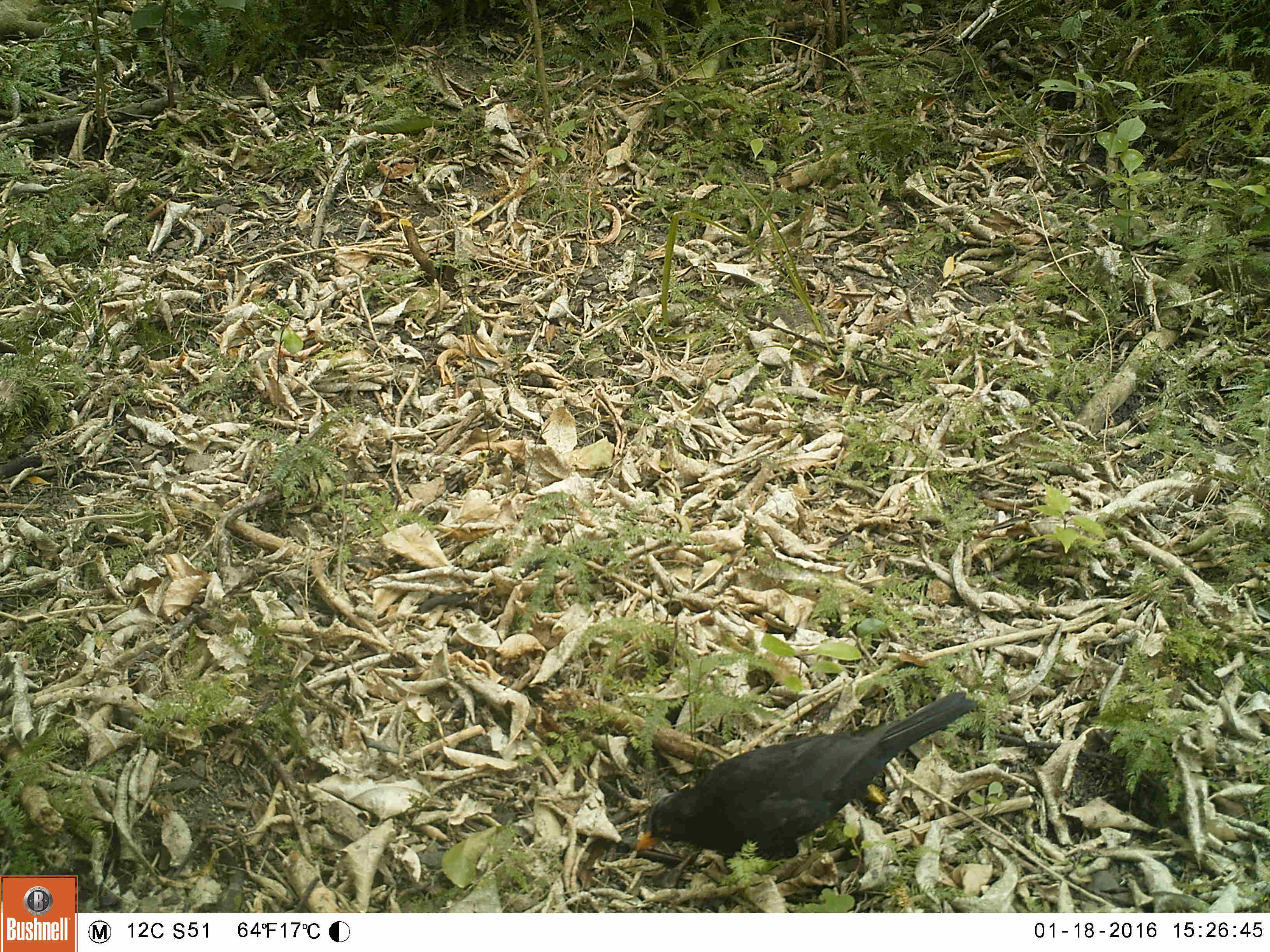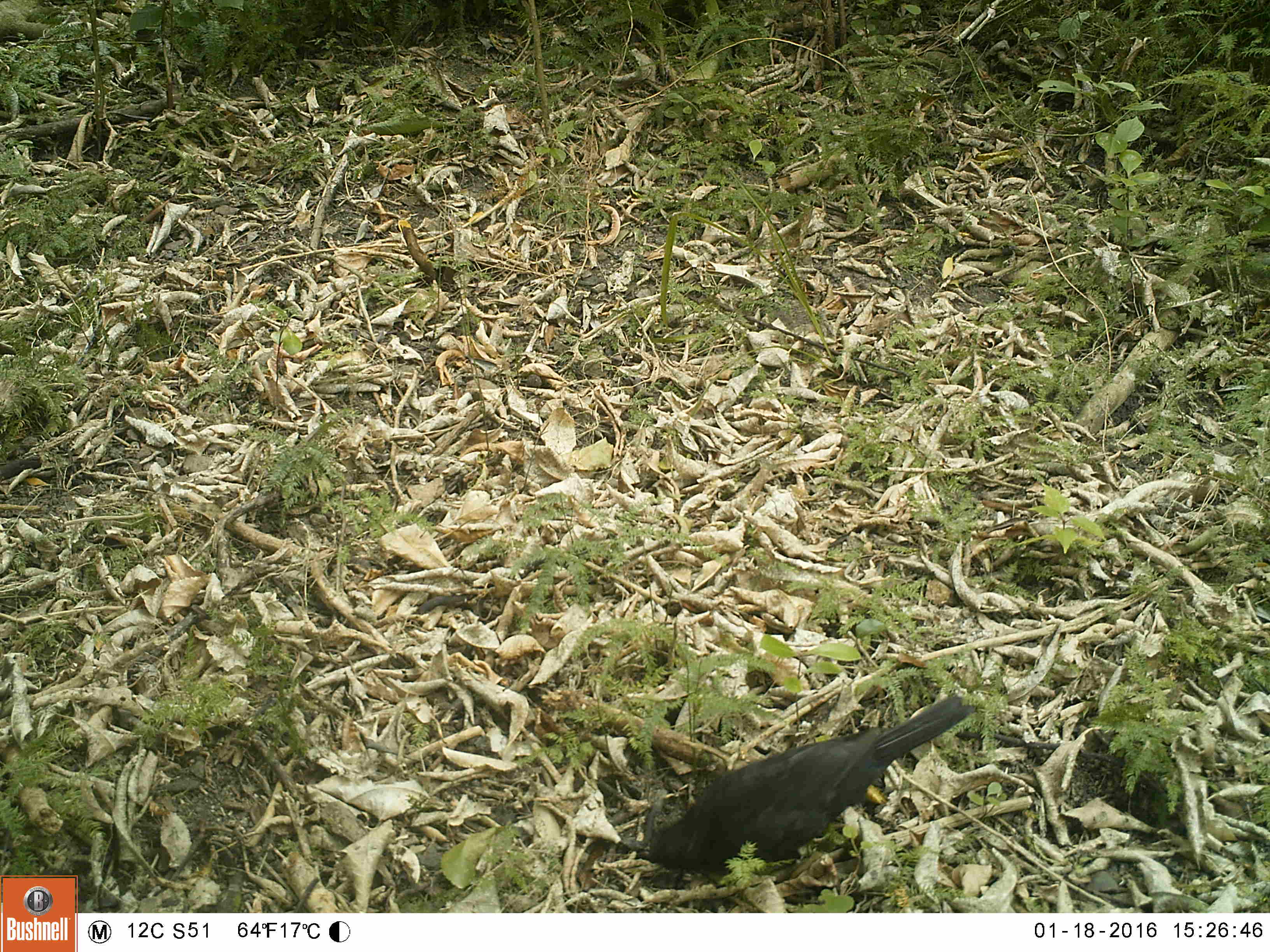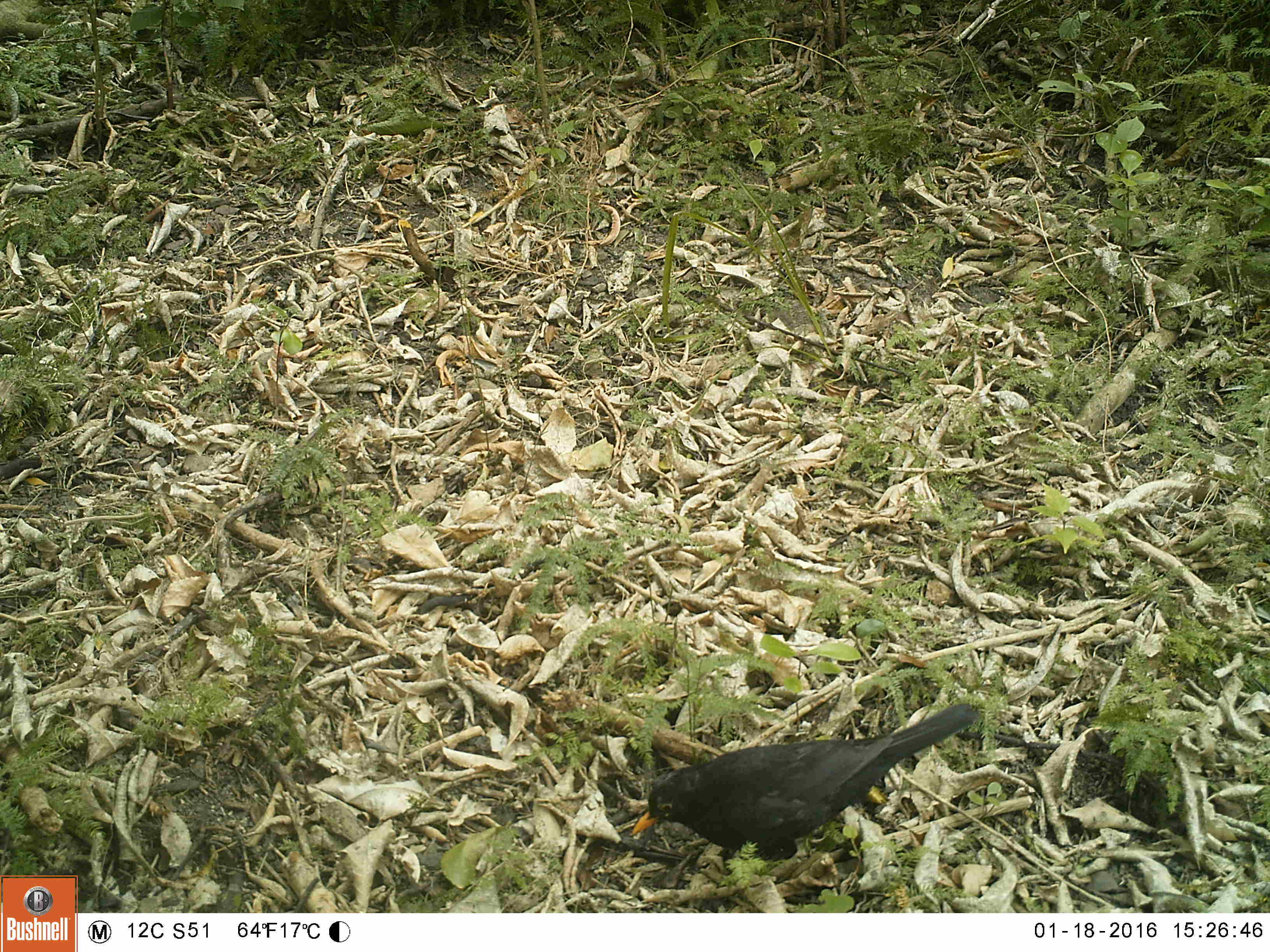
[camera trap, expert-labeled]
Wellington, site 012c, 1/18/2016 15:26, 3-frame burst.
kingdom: Animalia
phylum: Chordata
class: Aves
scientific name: Aves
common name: bird